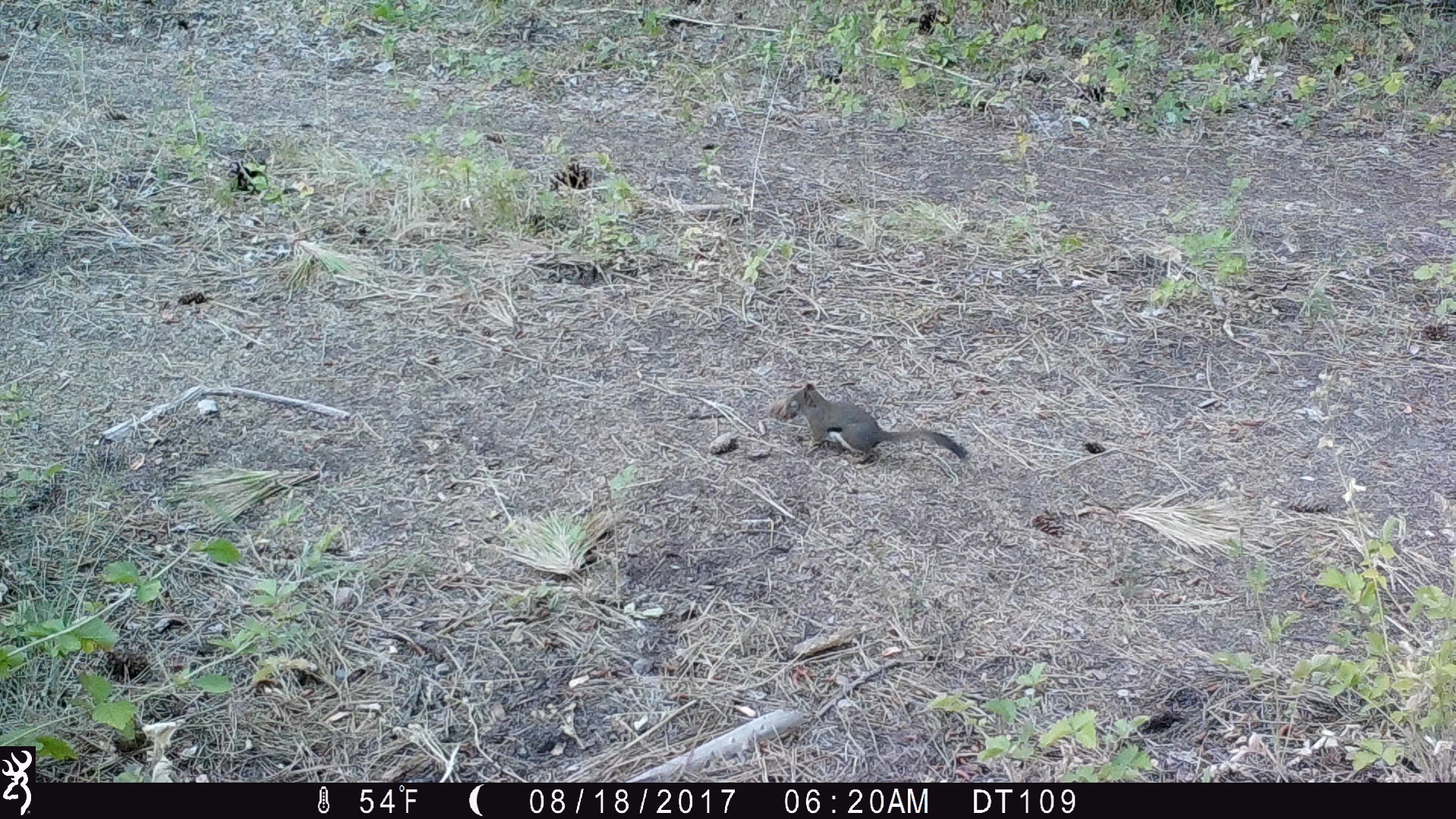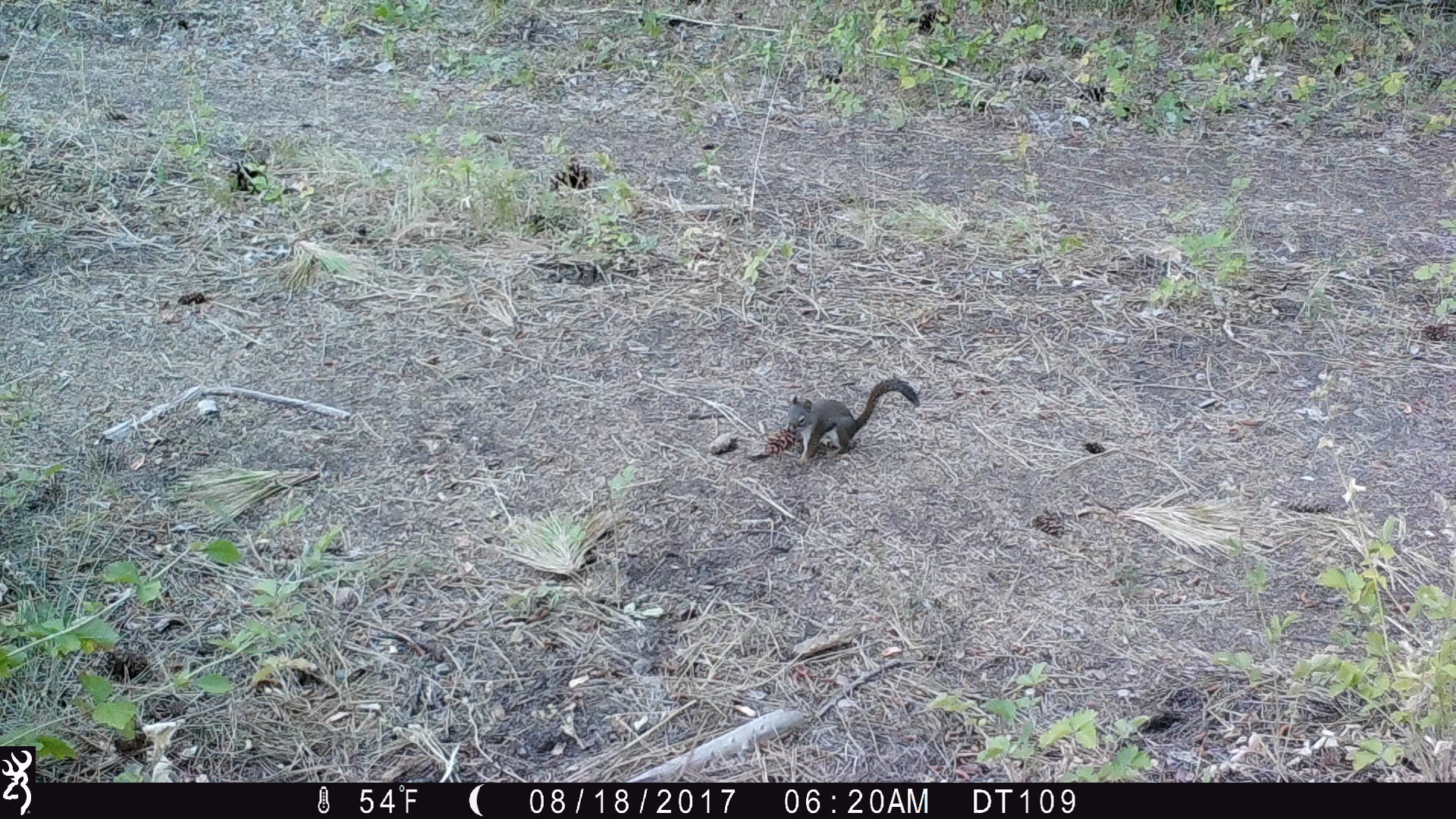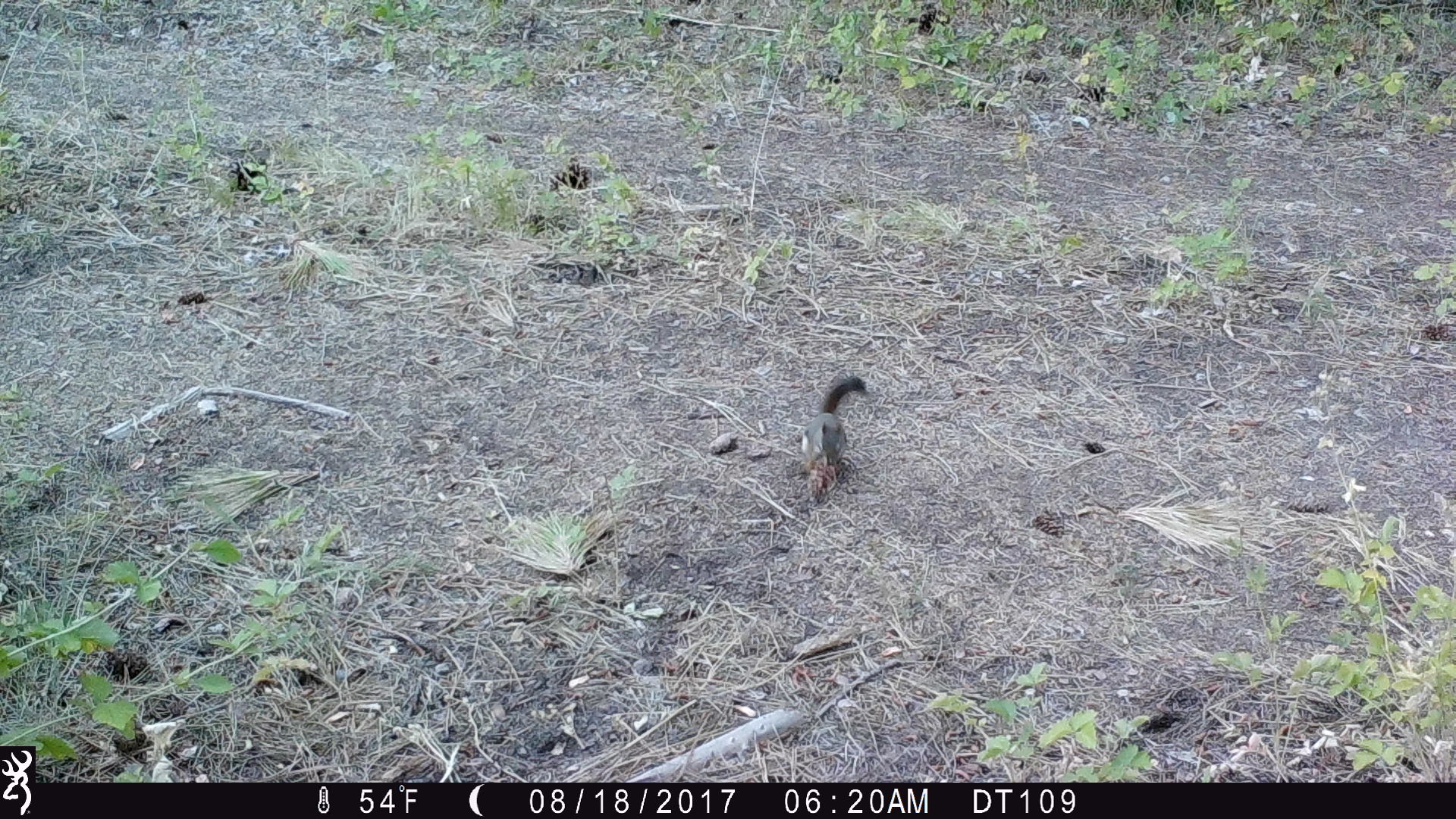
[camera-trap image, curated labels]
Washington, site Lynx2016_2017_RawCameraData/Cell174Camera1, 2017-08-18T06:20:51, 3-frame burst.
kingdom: Animalia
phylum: Chordata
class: Mammalia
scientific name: Mammalia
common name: small mammal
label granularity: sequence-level